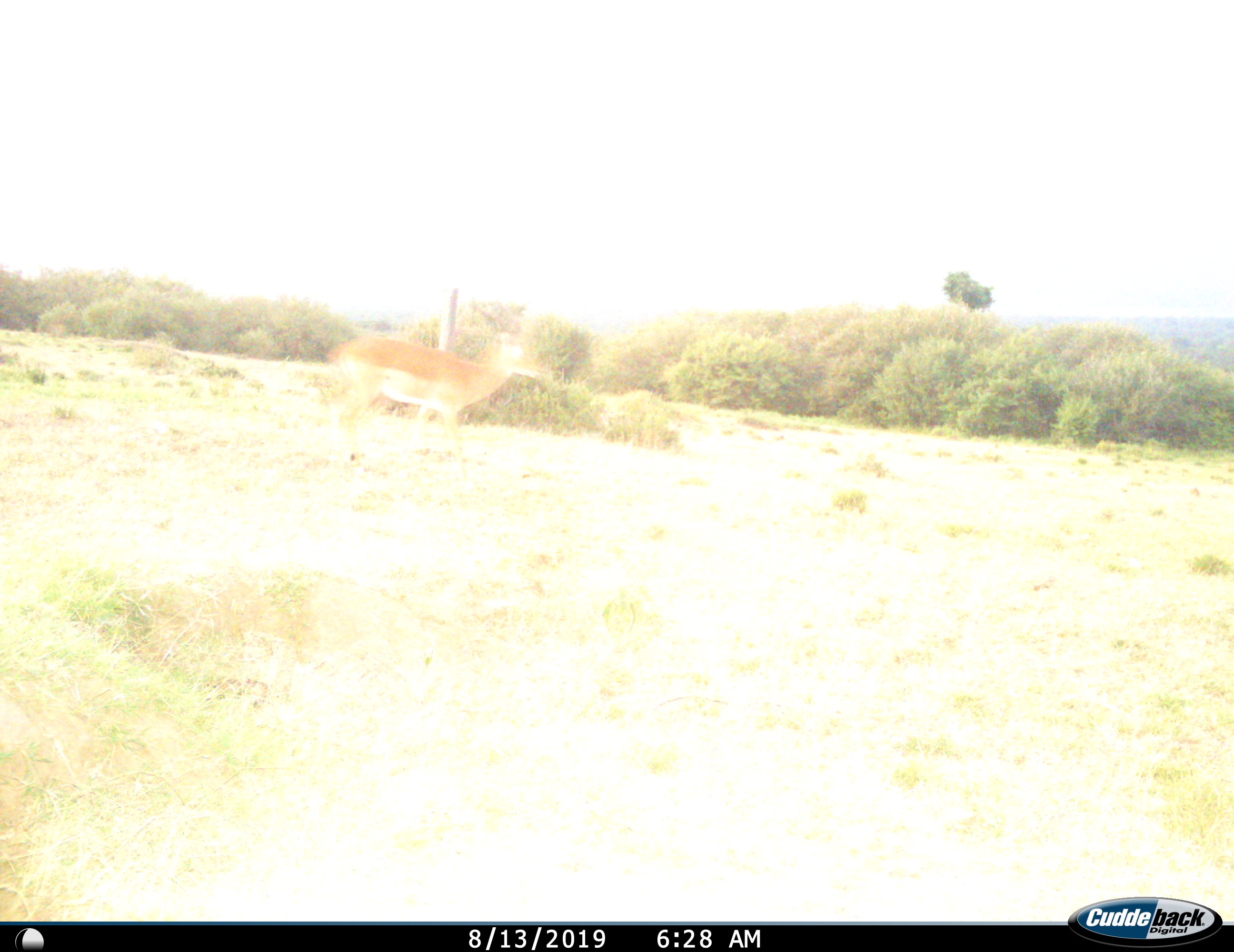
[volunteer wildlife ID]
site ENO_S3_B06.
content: unidentified animal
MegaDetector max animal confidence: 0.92